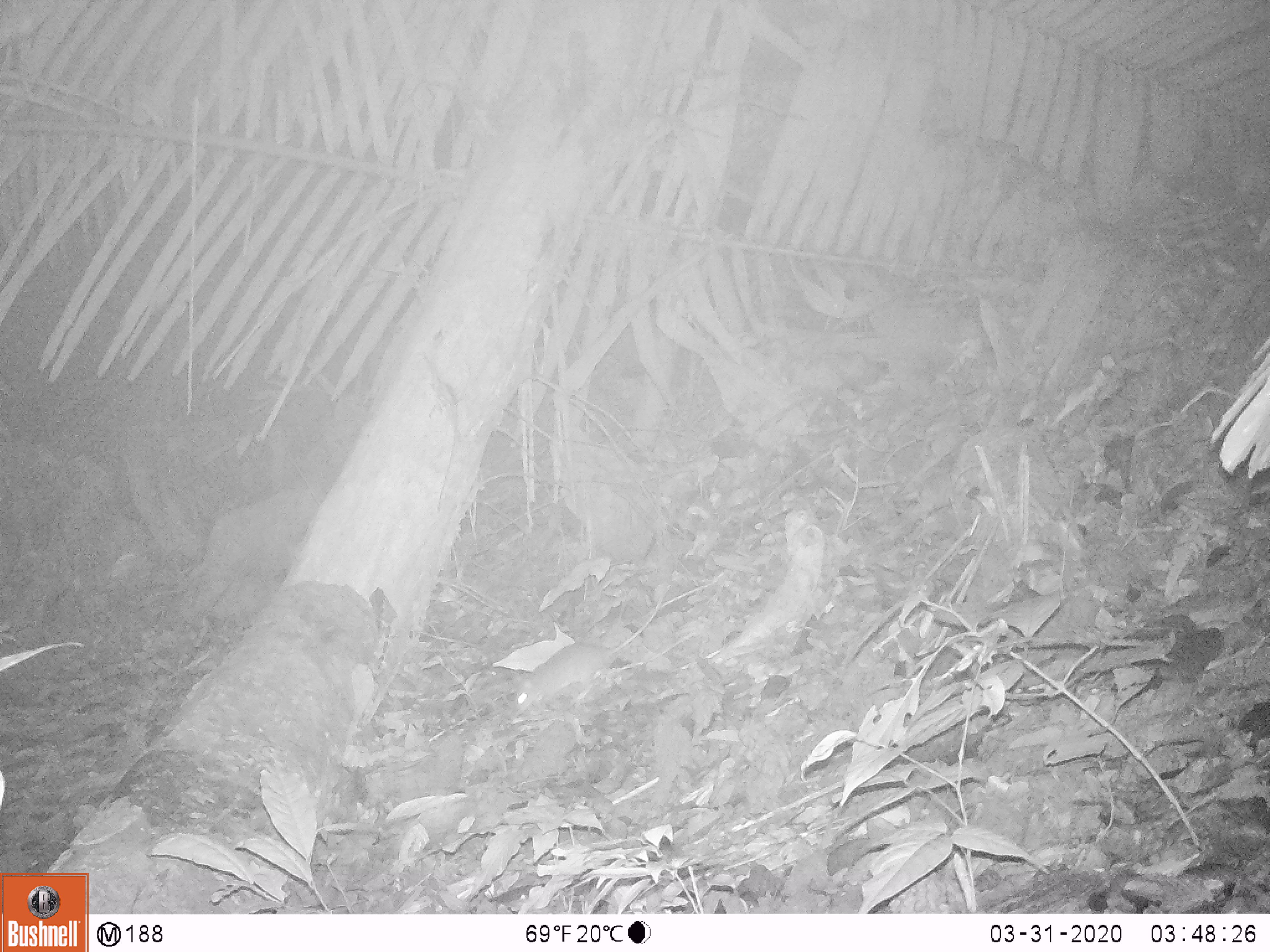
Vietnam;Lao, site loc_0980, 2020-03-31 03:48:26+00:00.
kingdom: Animalia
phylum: Chordata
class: Mammalia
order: Rodentia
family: Muridae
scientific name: Muridae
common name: old-world mice and rats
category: unidentified murid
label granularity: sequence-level